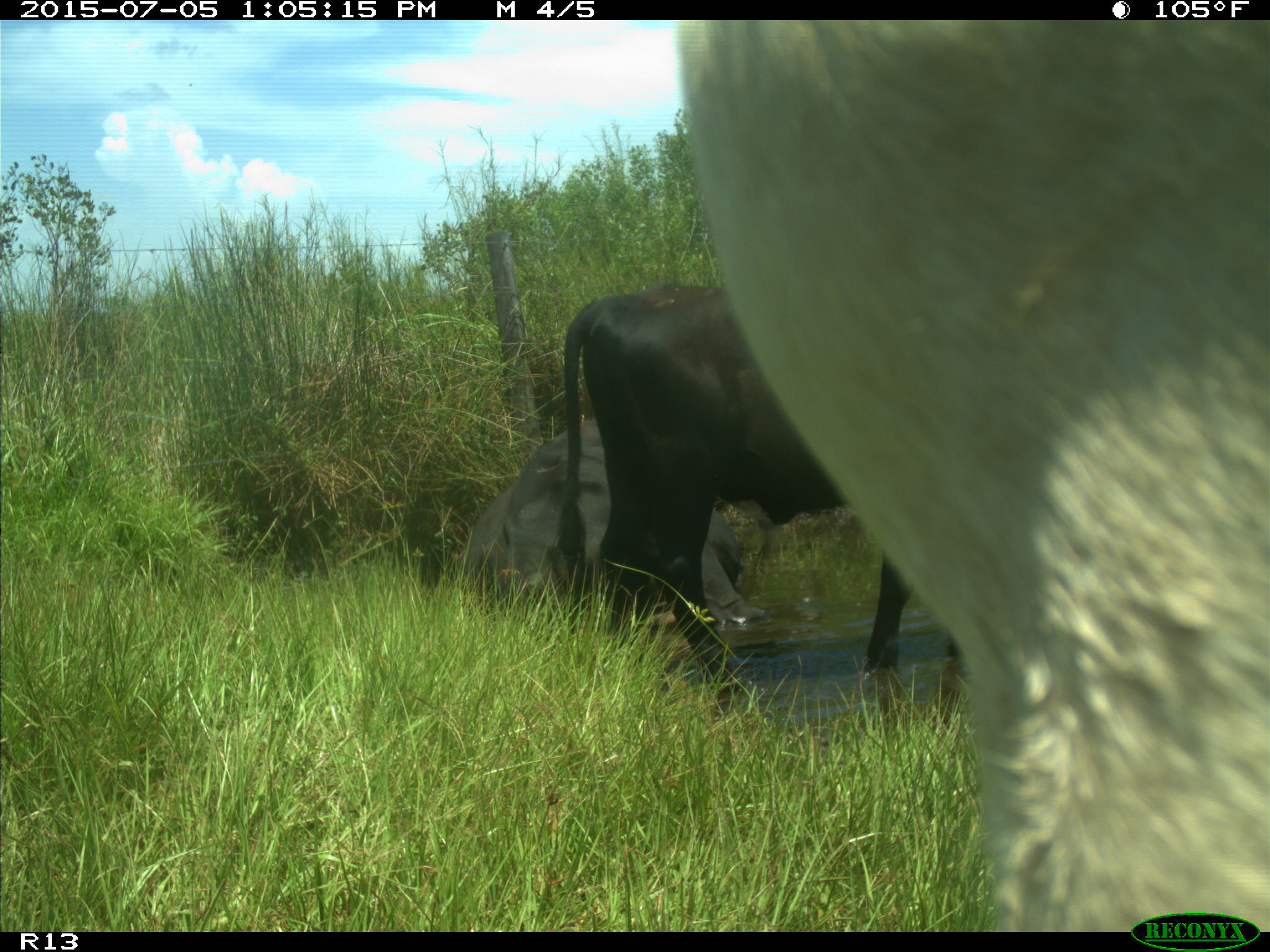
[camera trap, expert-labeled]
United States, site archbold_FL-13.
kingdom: Animalia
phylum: Chordata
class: Mammalia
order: Artiodactyla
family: Bovidae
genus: Bos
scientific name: Bos taurus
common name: domestic cow